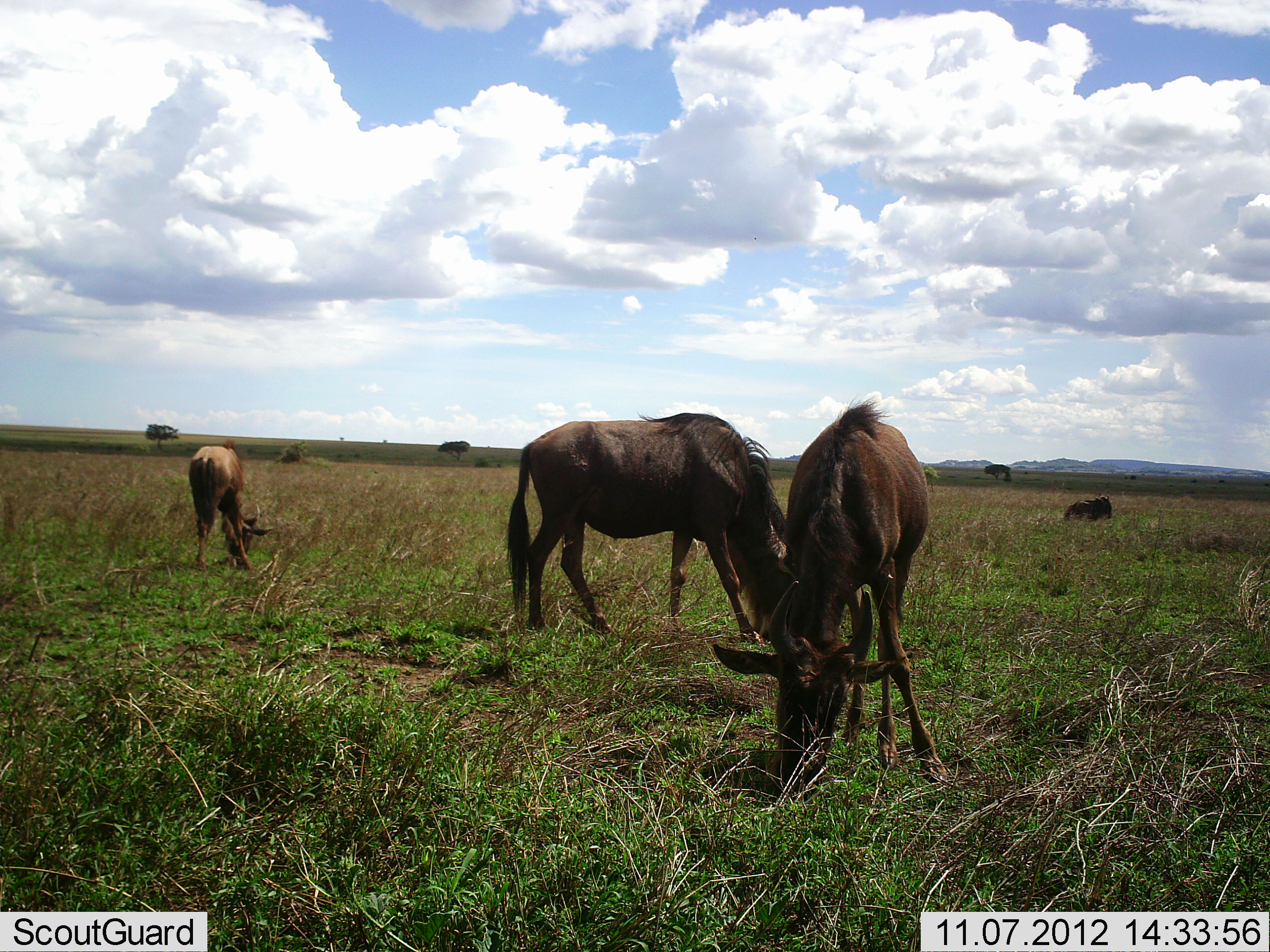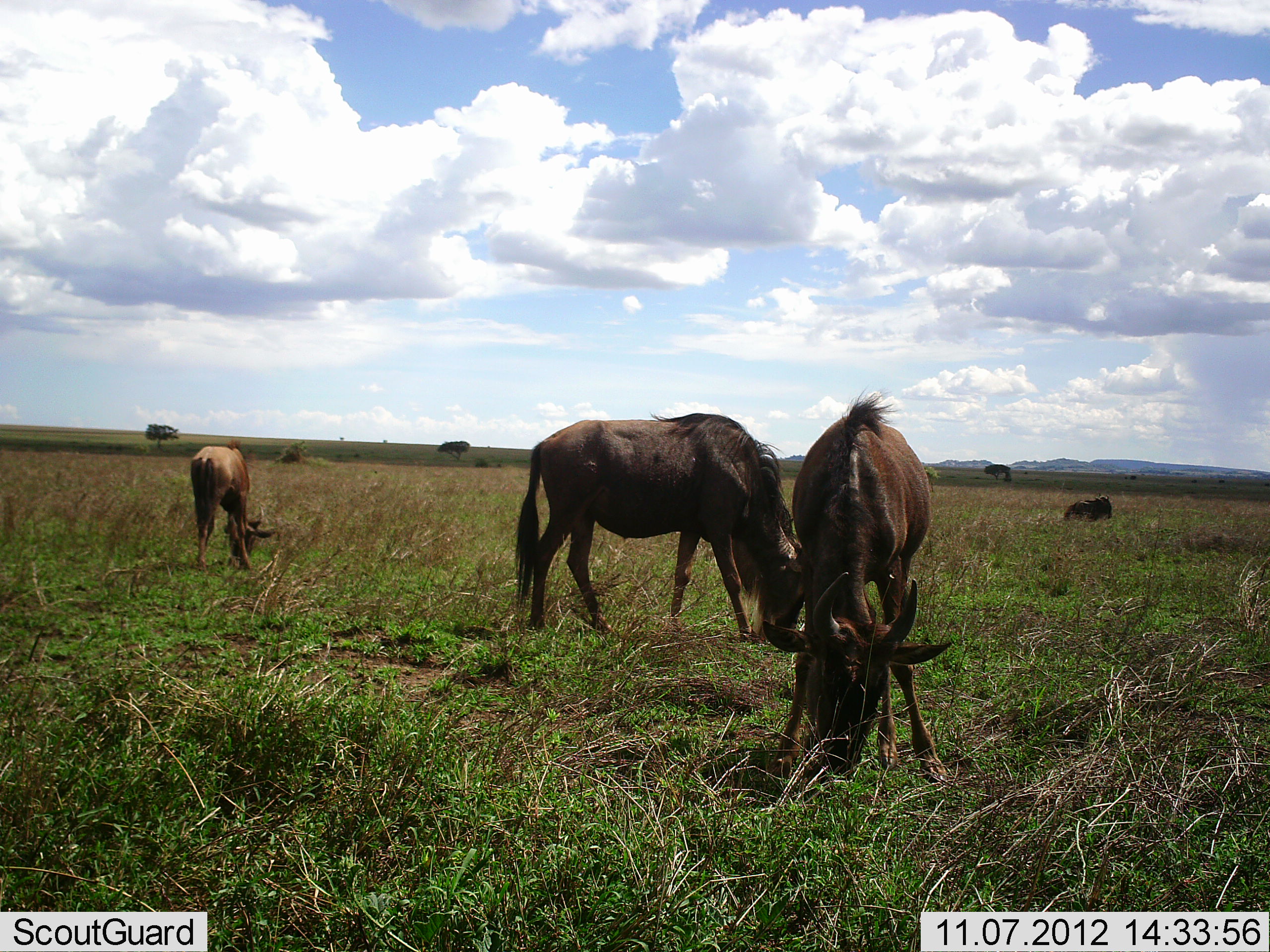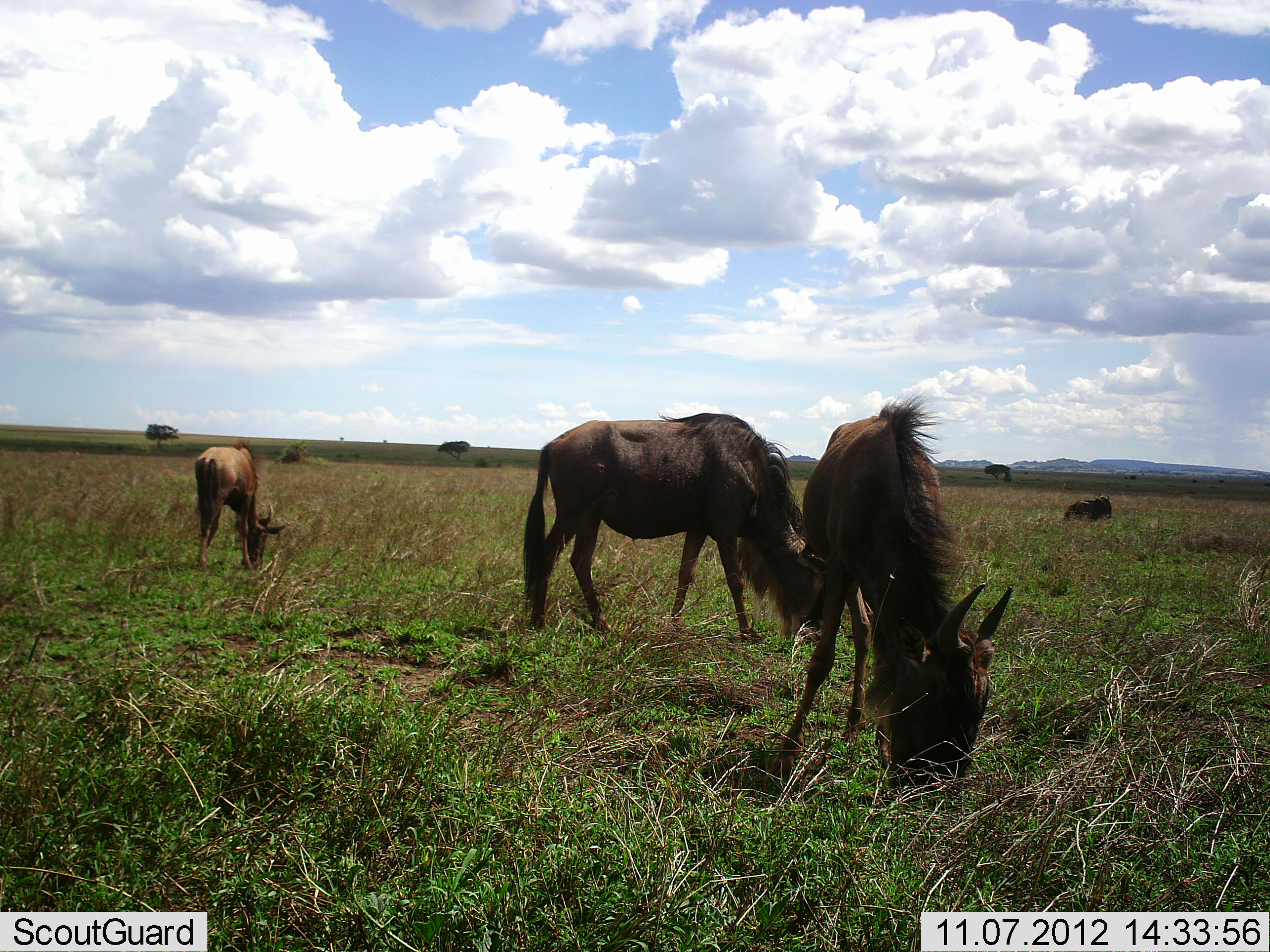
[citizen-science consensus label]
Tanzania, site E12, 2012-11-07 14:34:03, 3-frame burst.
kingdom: Animalia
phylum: Chordata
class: Mammalia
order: Artiodactyla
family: Bovidae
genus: Connochaetes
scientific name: Connochaetes taurinus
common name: blue wildebeest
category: wildebeest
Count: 4.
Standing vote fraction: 30%.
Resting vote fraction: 20%.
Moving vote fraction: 0%.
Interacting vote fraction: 0%.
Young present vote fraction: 30%.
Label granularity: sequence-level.